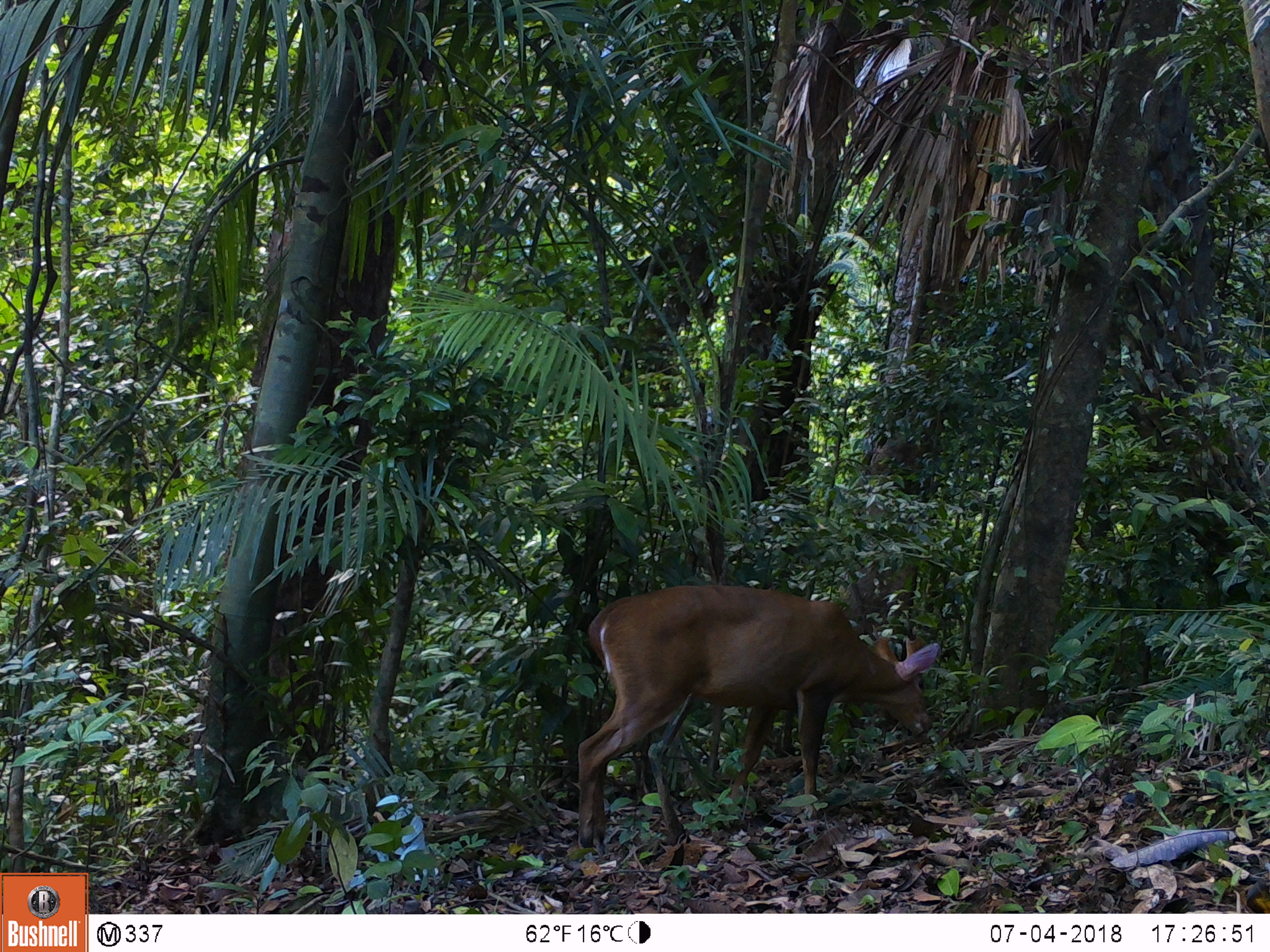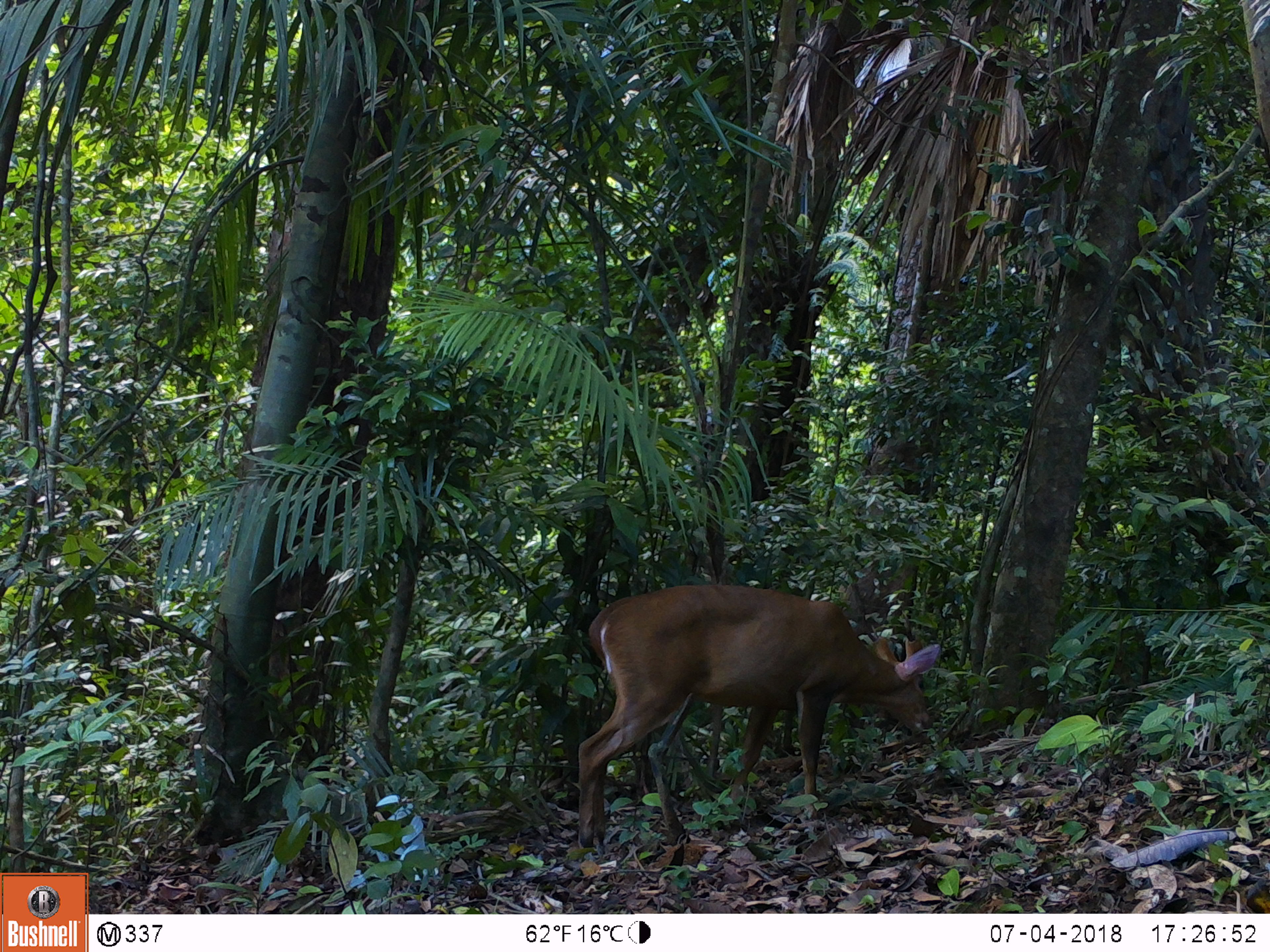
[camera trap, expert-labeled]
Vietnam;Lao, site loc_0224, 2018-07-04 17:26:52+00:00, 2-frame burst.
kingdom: Animalia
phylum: Chordata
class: Mammalia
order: Artiodactyla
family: Cervidae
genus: Muntiacus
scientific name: Muntiacus vuquangensis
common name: large-antlered muntjac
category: large antlered muntjac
Large antlered muntjac (large-antlered muntjac) (Muntiacus vuquangensis). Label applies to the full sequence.